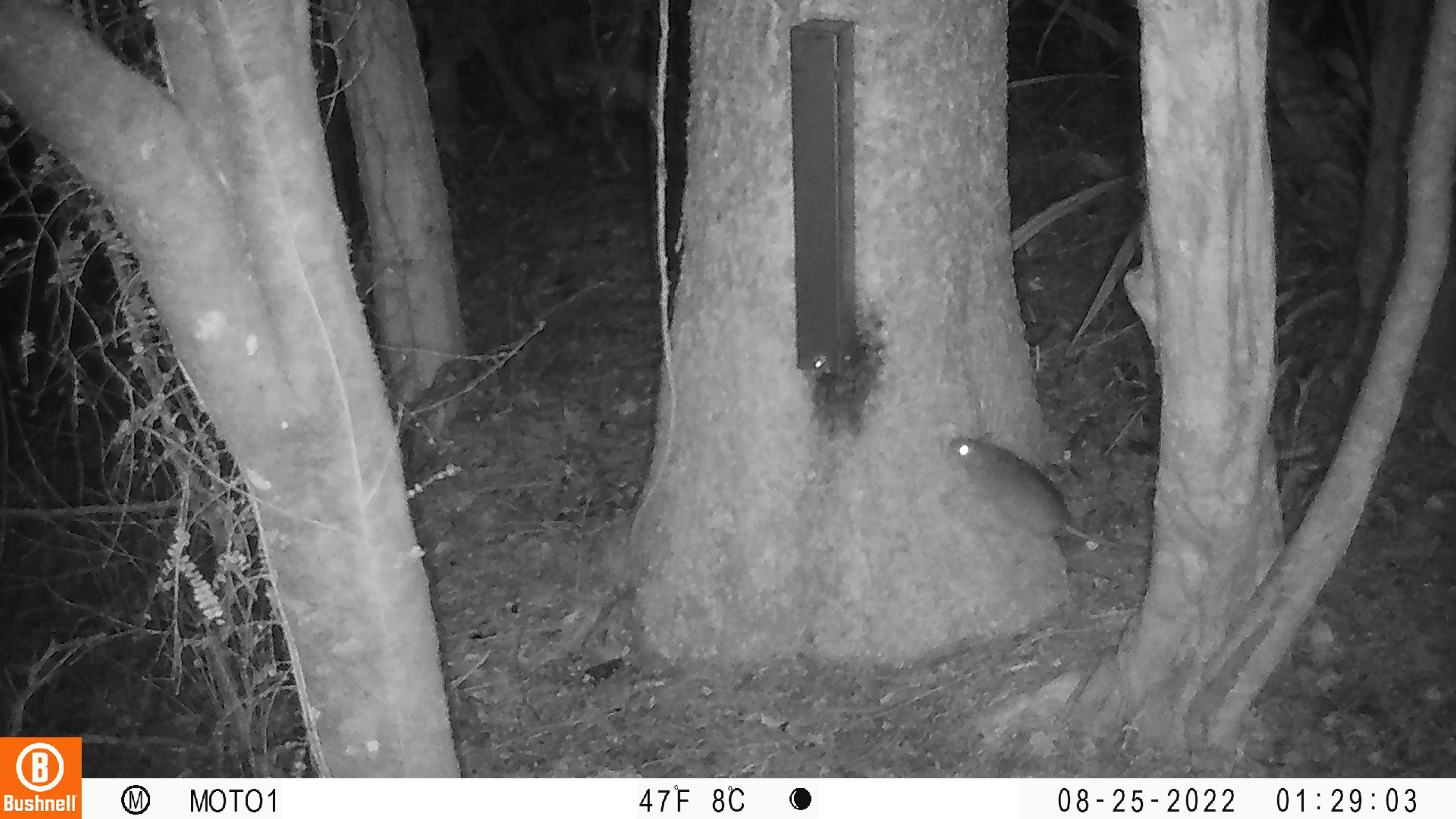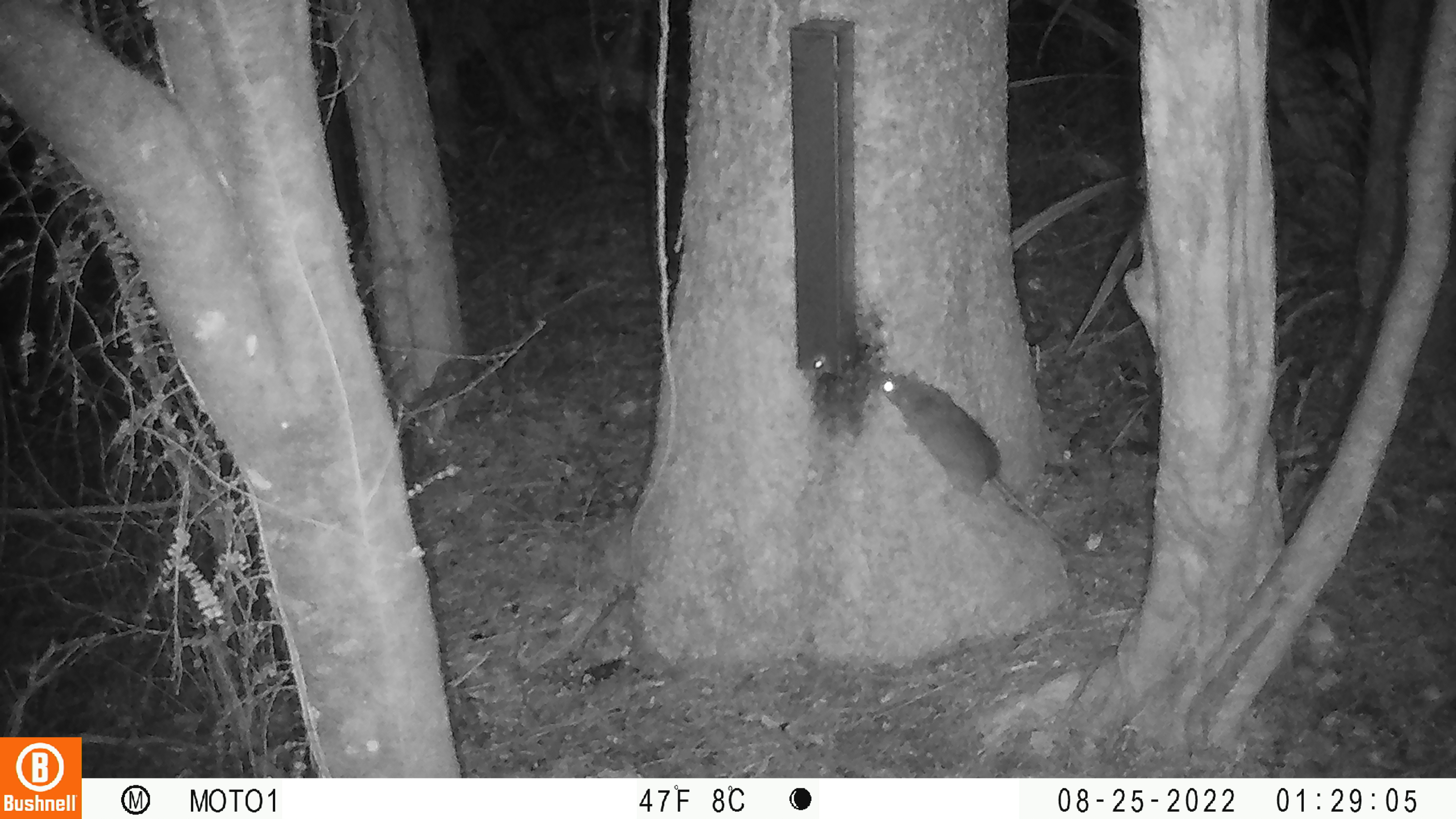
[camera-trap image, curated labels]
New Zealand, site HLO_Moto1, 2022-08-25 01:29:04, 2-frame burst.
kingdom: Animalia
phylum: Chordata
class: Mammalia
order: Rodentia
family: Muridae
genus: Rattus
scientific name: Rattus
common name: rat